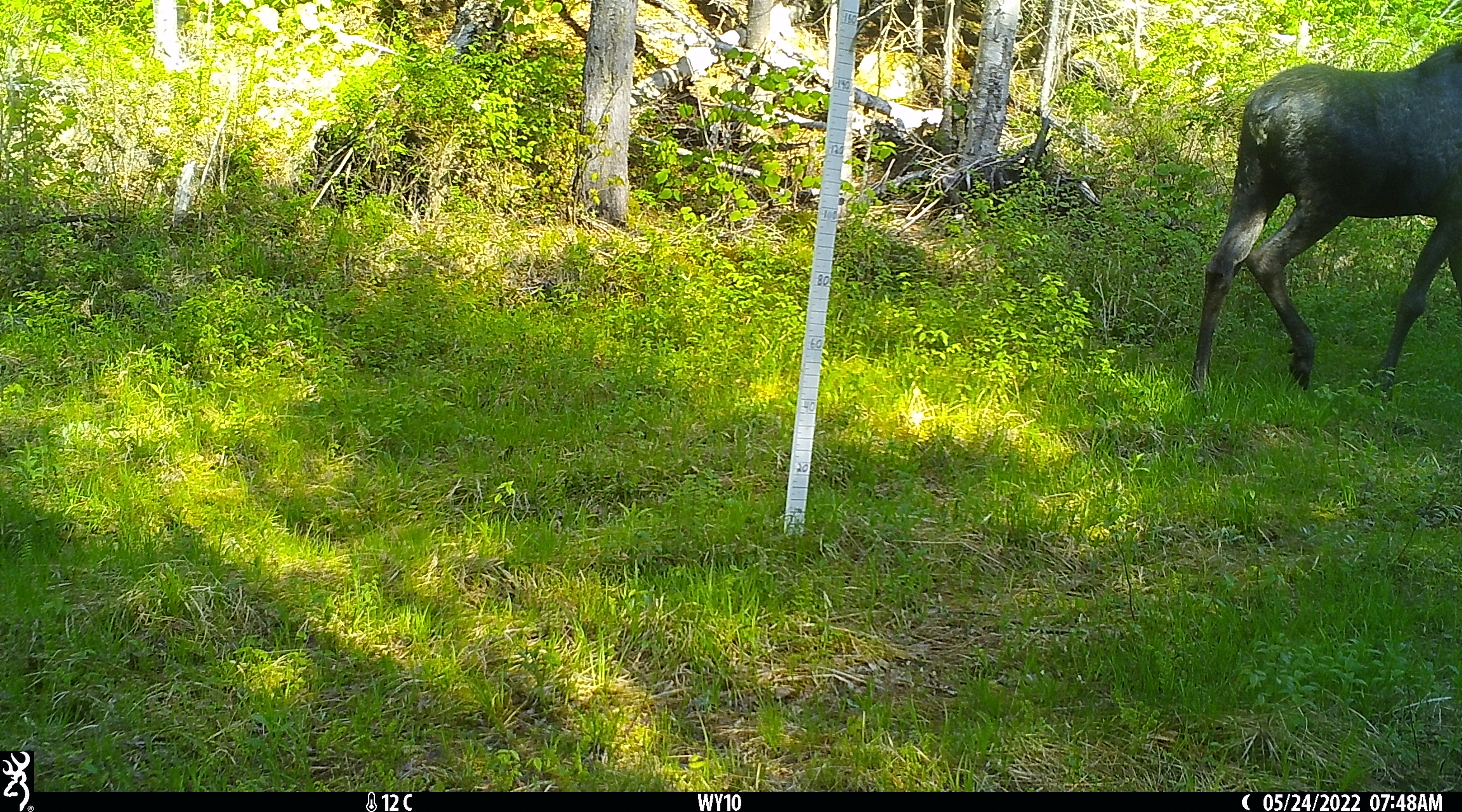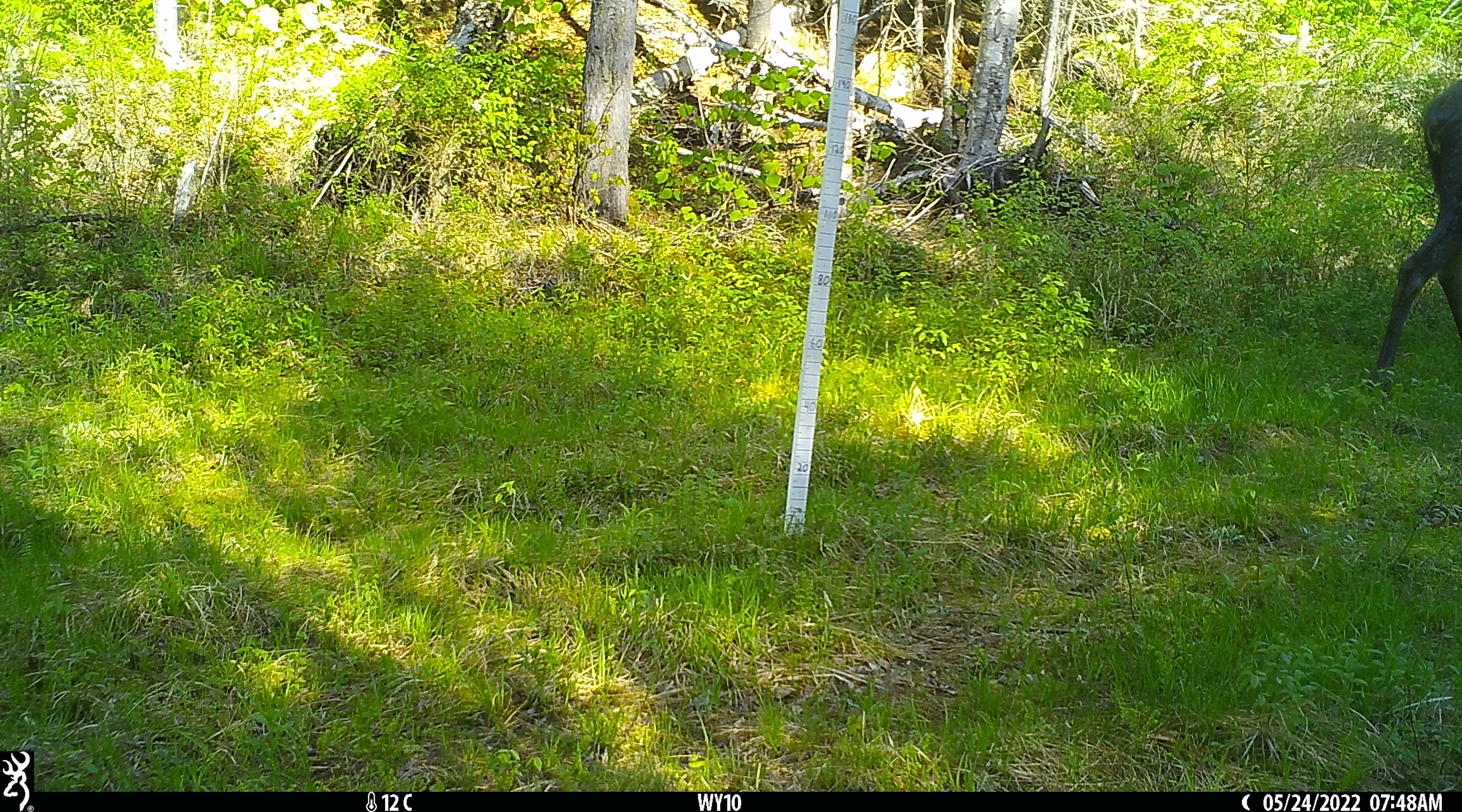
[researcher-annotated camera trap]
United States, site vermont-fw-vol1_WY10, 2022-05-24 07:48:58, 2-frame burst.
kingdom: Animalia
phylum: Chordata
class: Mammalia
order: Artiodactyla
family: Cervidae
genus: Alces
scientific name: Alces alces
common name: moose